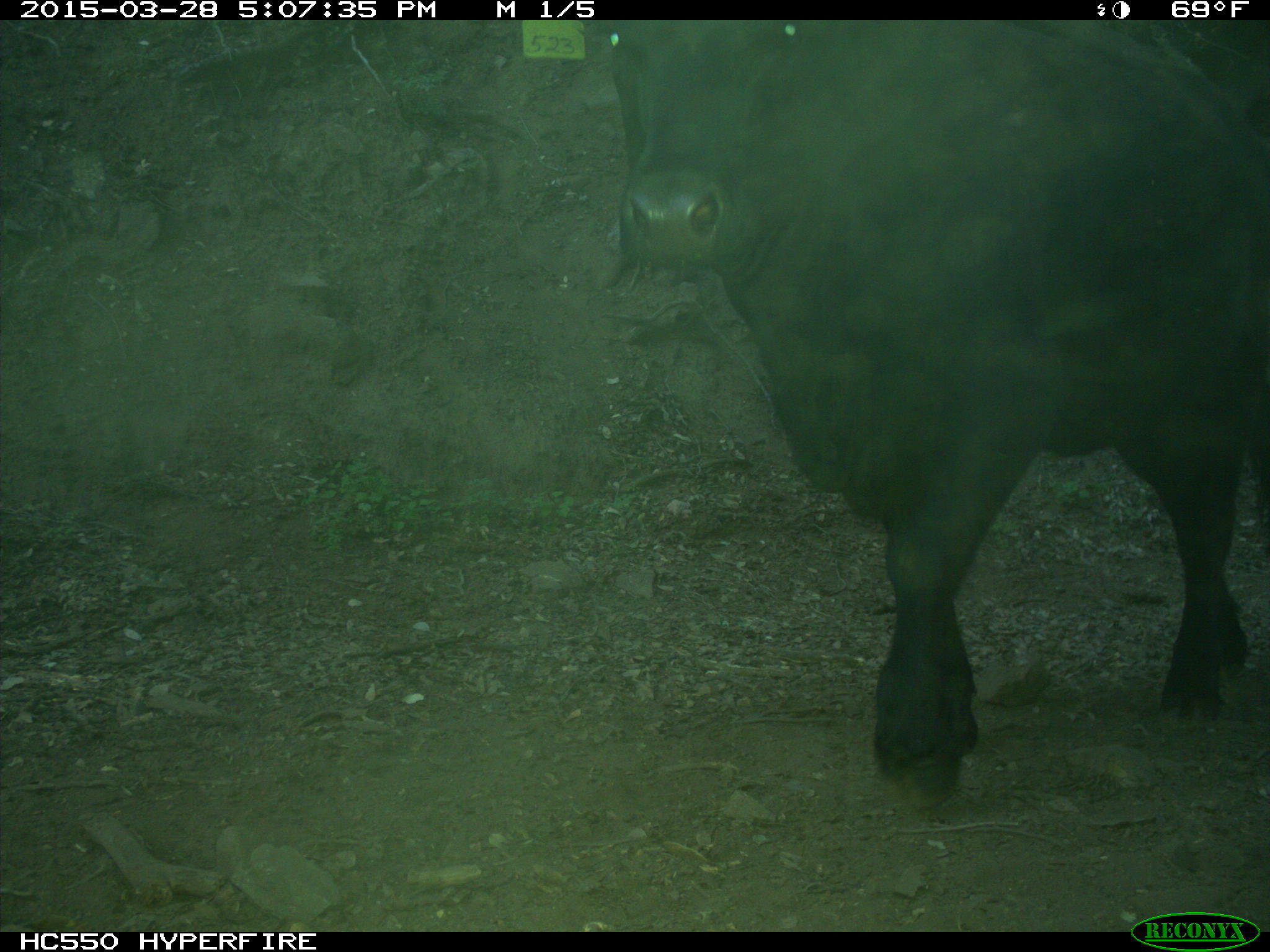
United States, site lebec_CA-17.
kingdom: Animalia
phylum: Chordata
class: Mammalia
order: Artiodactyla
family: Bovidae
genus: Bos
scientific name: Bos taurus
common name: domestic cow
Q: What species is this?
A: Bos taurus (domestic cow).